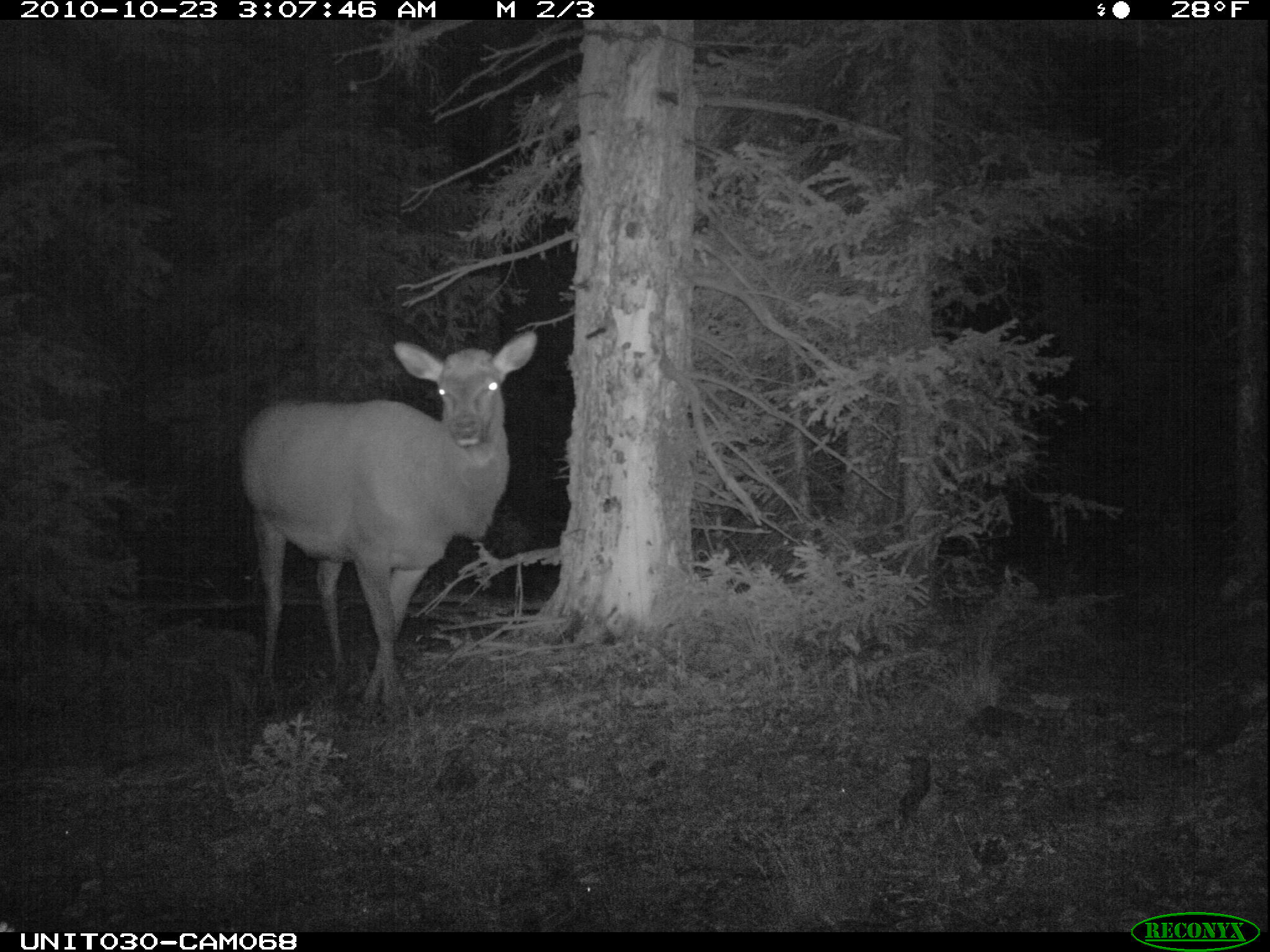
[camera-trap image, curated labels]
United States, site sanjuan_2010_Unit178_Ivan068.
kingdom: Animalia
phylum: Chordata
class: Mammalia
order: Artiodactyla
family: Cervidae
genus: Cervus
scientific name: Cervus elaphus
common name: red deer